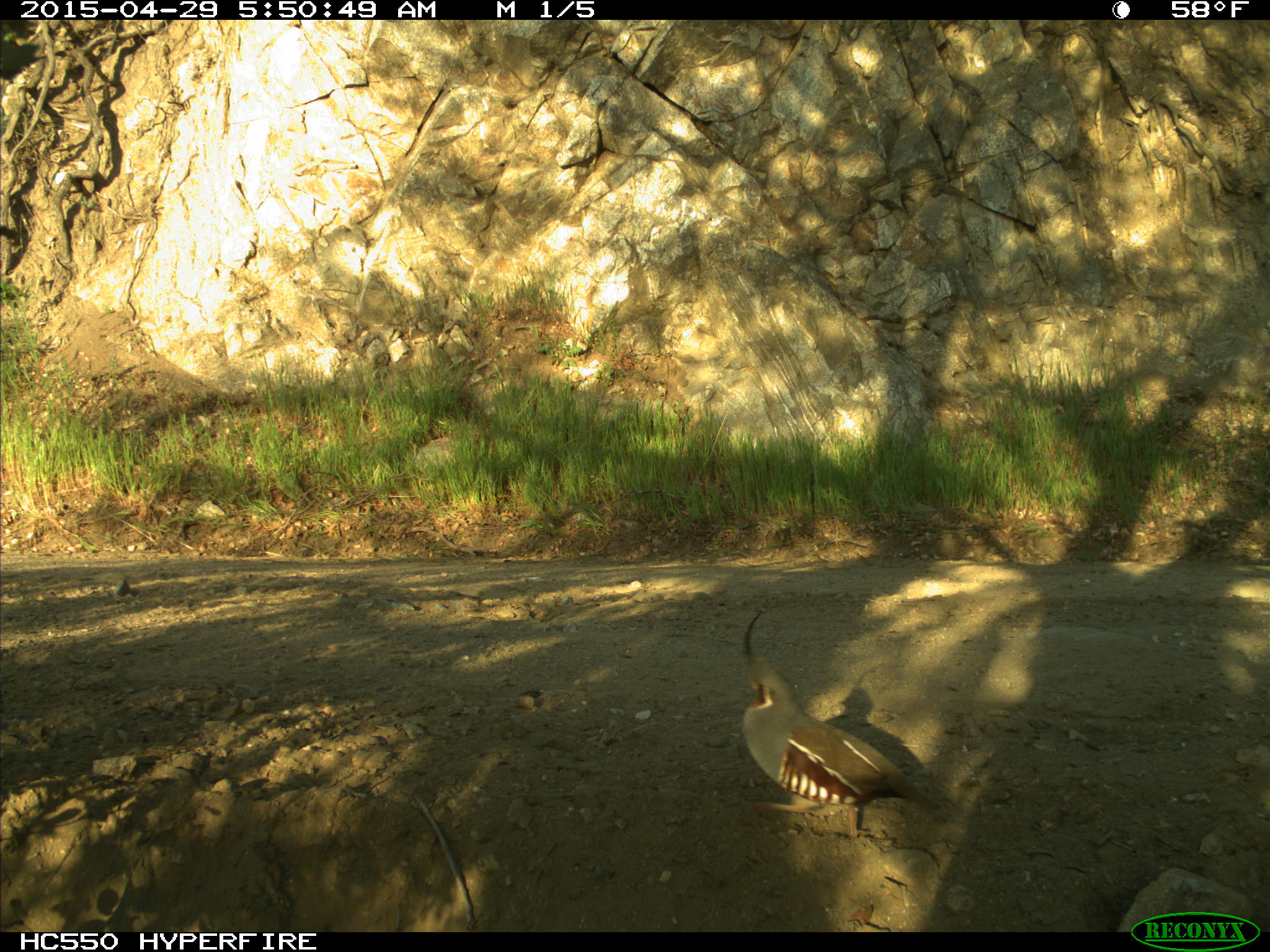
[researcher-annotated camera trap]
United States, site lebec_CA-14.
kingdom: Animalia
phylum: Chordata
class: Aves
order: Galliformes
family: Odontophoridae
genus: Callipepla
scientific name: Callipepla californica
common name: california quail